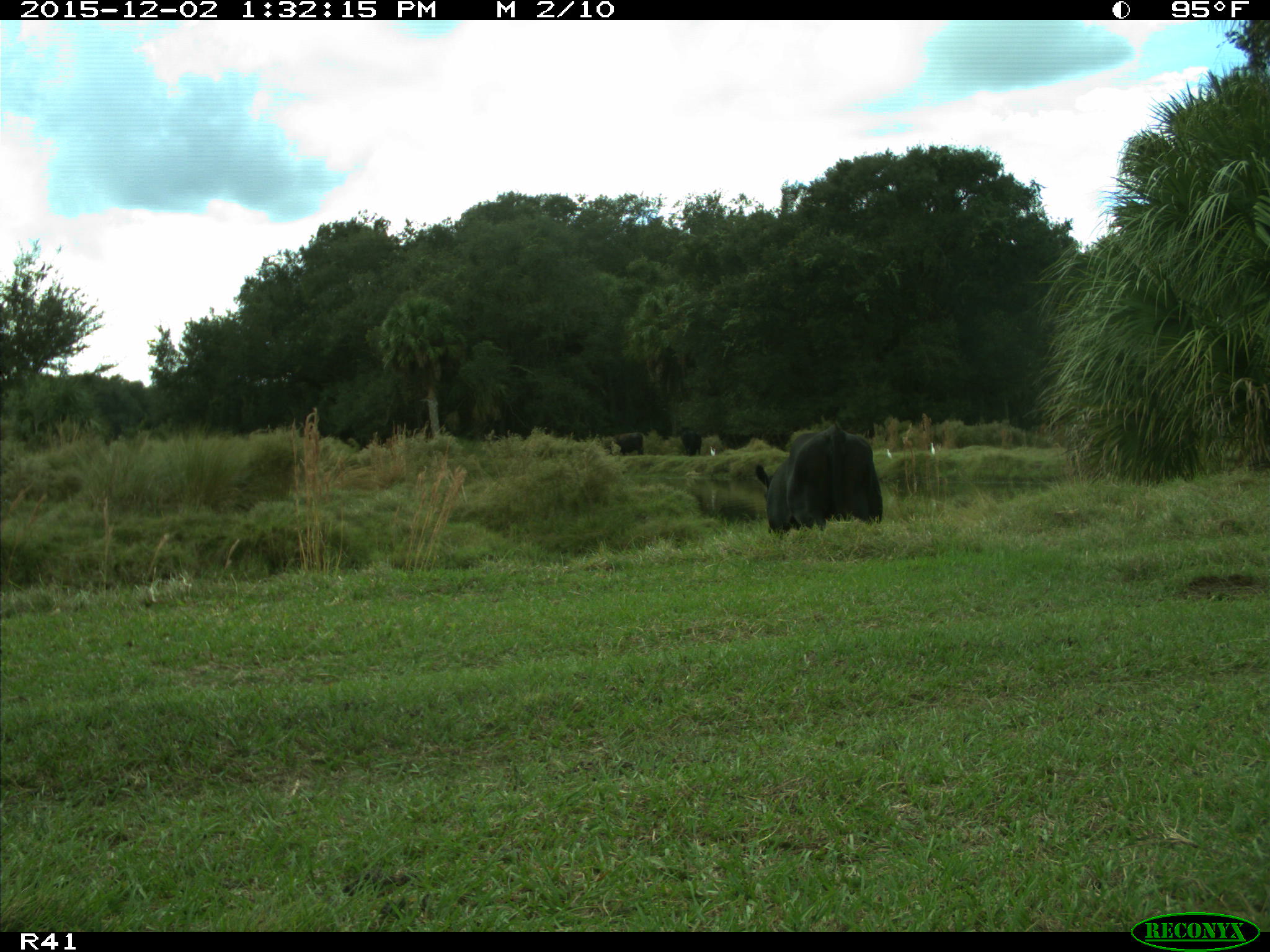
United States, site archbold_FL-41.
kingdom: Animalia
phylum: Chordata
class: Mammalia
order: Artiodactyla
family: Bovidae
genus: Bos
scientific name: Bos taurus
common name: domestic cow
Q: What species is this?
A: Bos taurus (domestic cow).